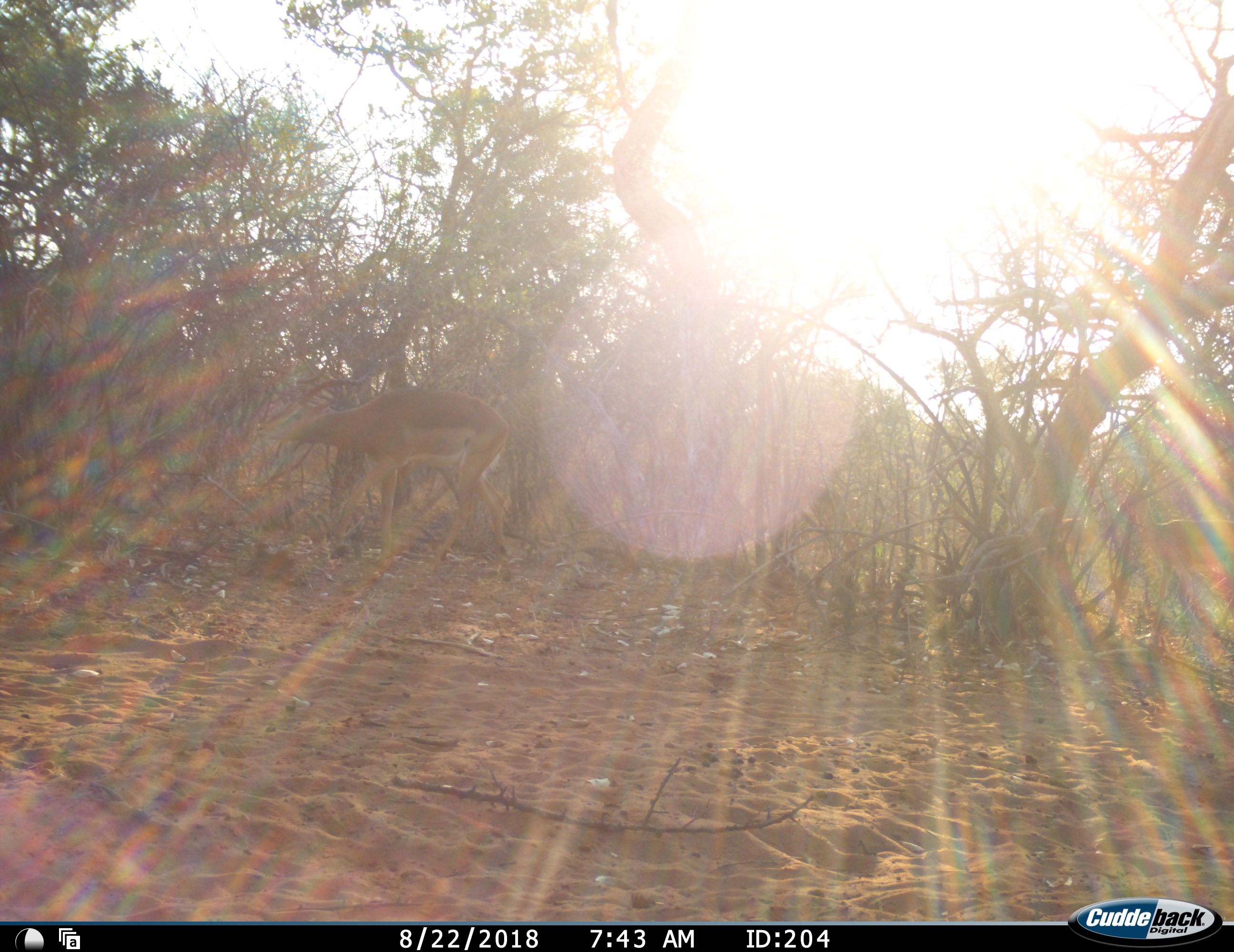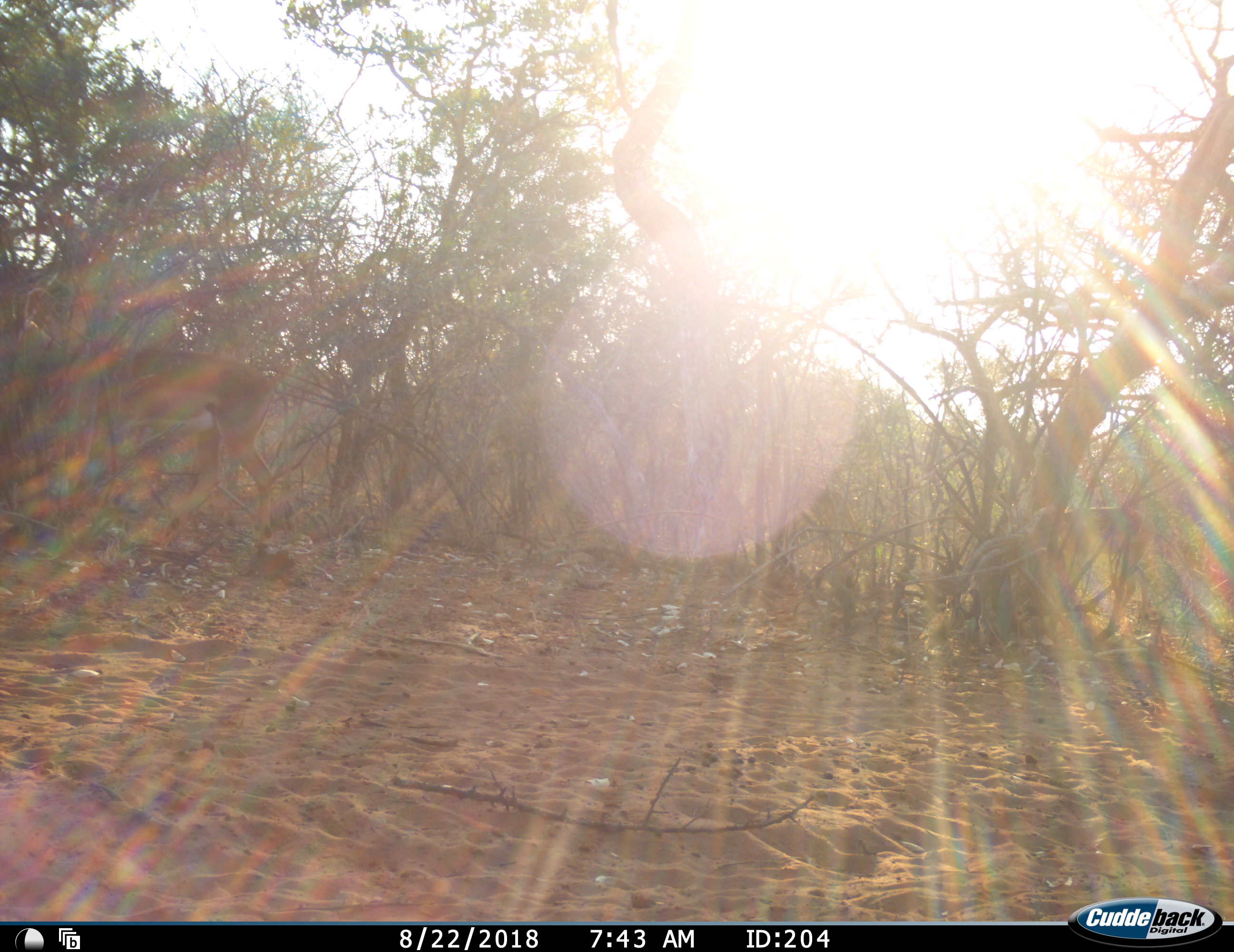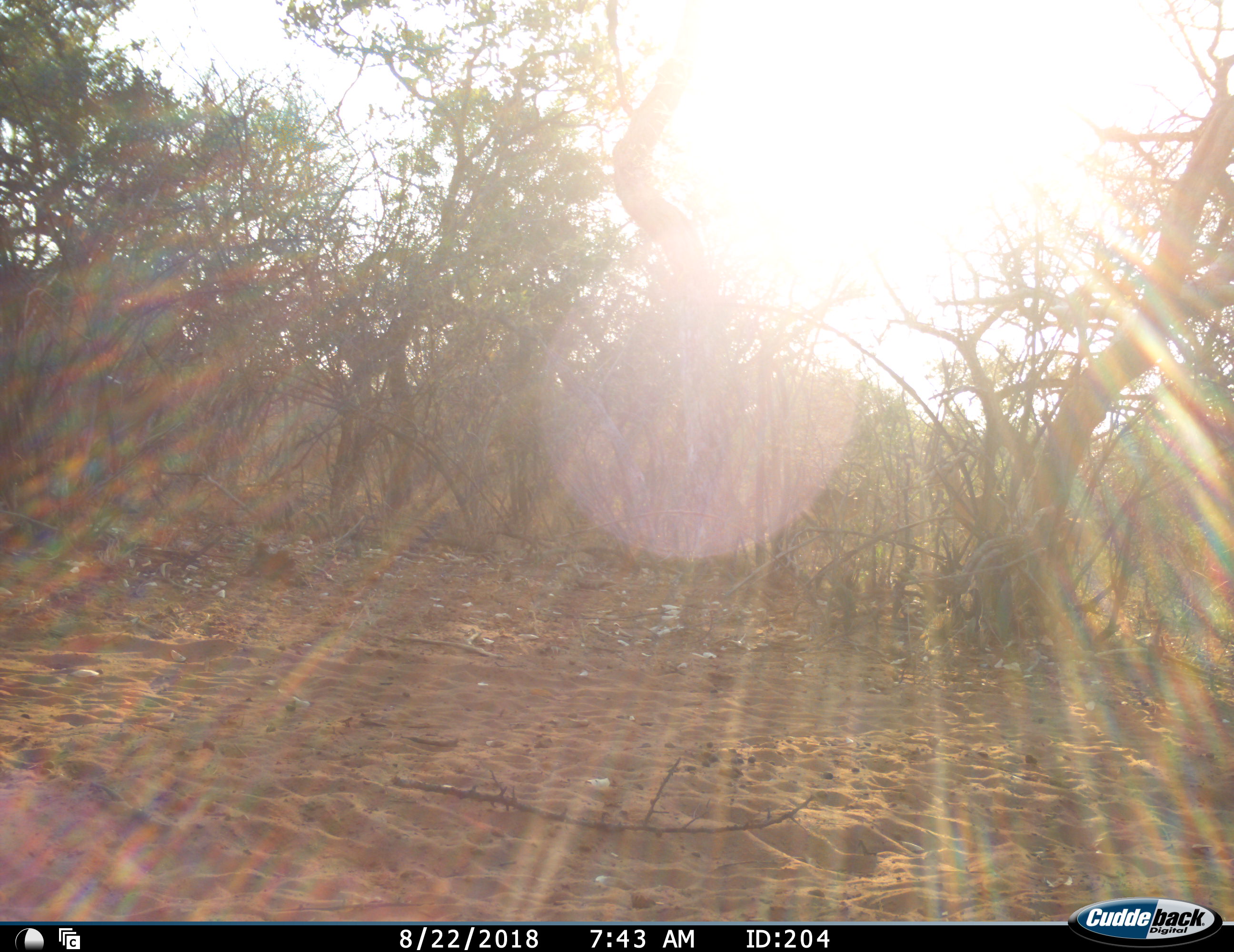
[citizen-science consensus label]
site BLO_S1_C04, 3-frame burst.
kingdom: Animalia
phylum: Chordata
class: Mammalia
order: Artiodactyla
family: Bovidae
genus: Aepyceros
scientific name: Aepyceros melampus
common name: impala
Impala (Aepyceros melampus), count 2. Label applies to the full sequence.